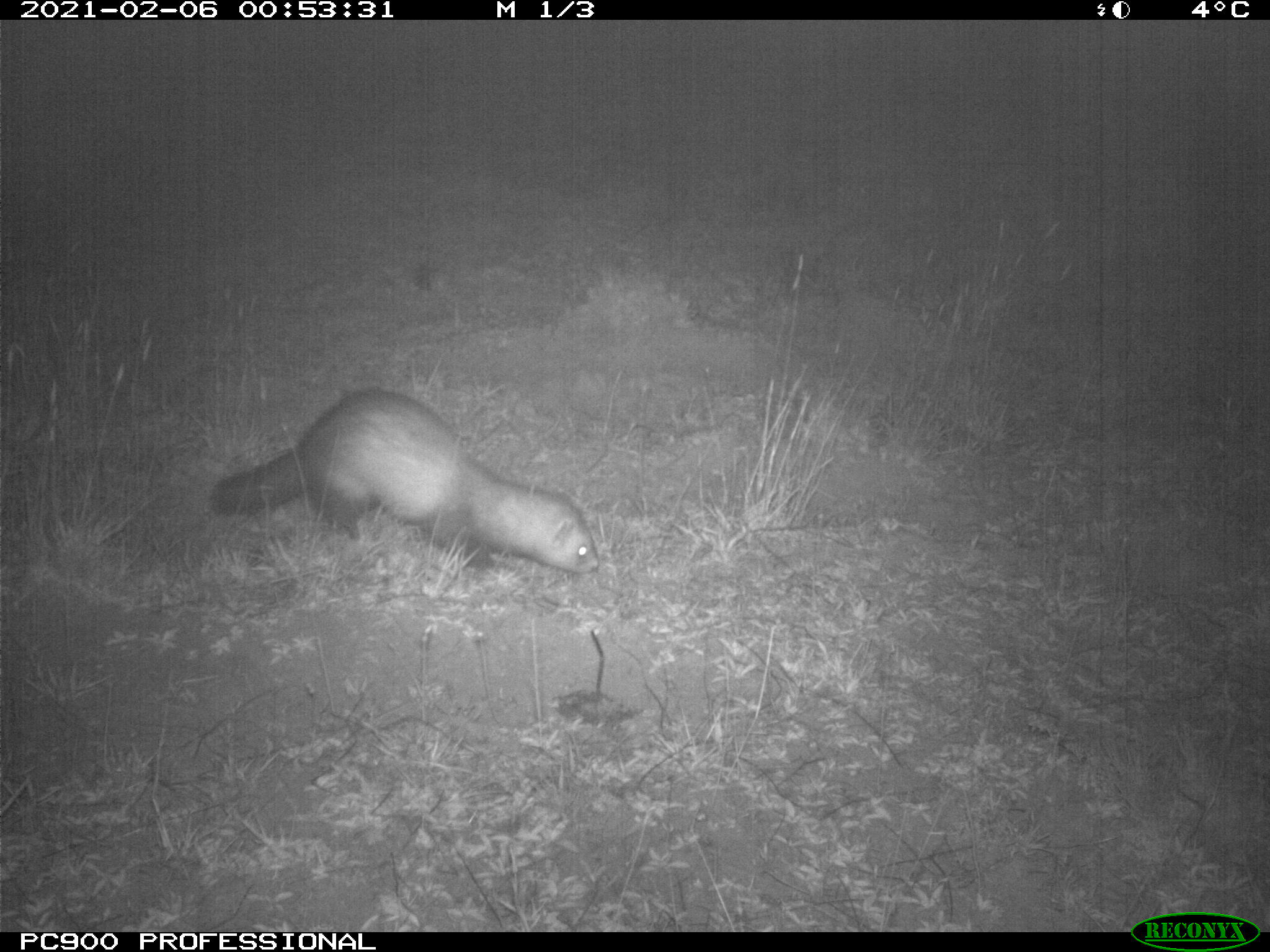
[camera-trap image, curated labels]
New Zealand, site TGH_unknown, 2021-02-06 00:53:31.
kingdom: Animalia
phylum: Chordata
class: Mammalia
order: Carnivora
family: Mustelidae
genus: Mustela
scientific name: Mustela furo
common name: ferret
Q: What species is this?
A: Ferret (Mustela furo).